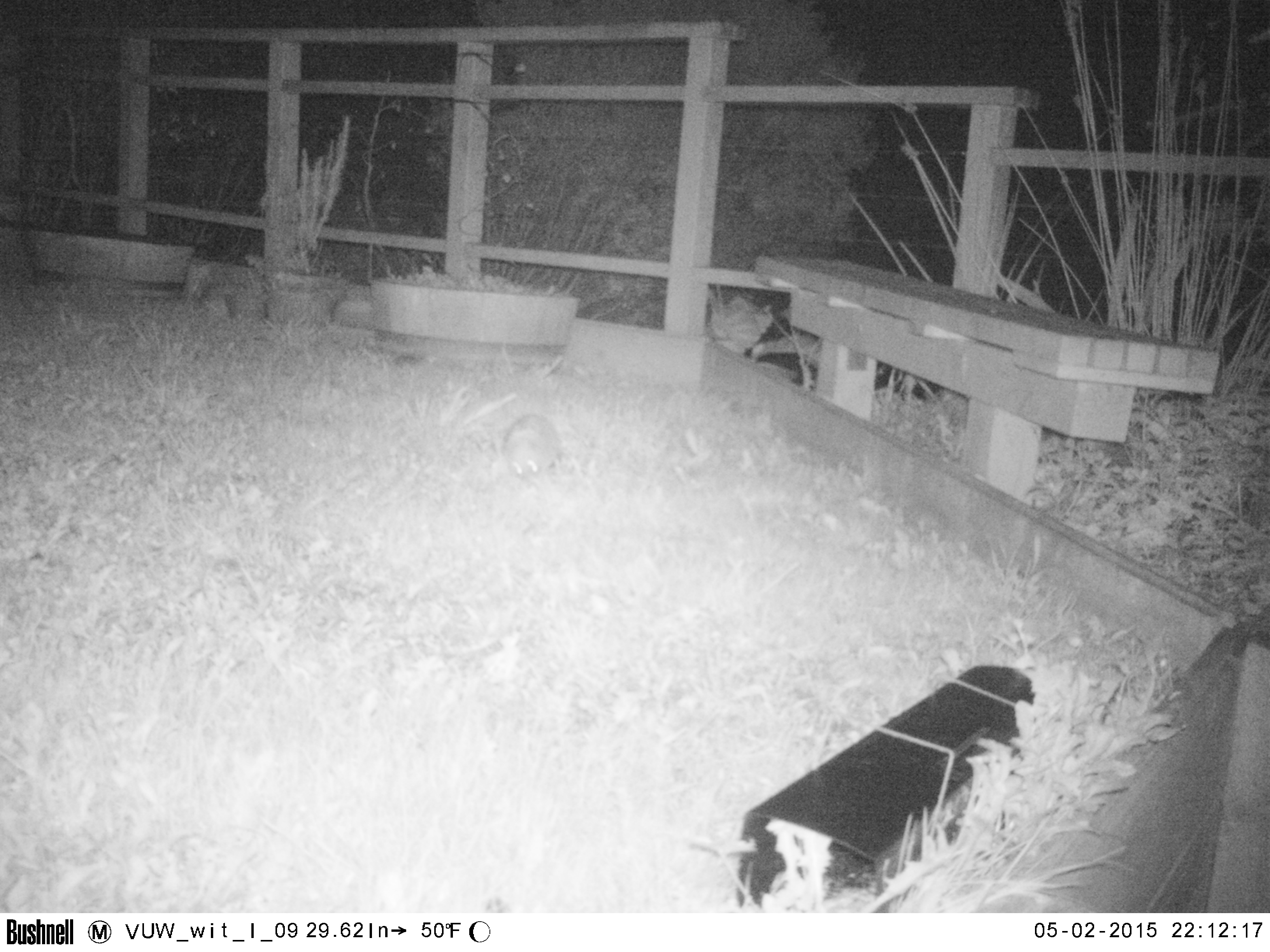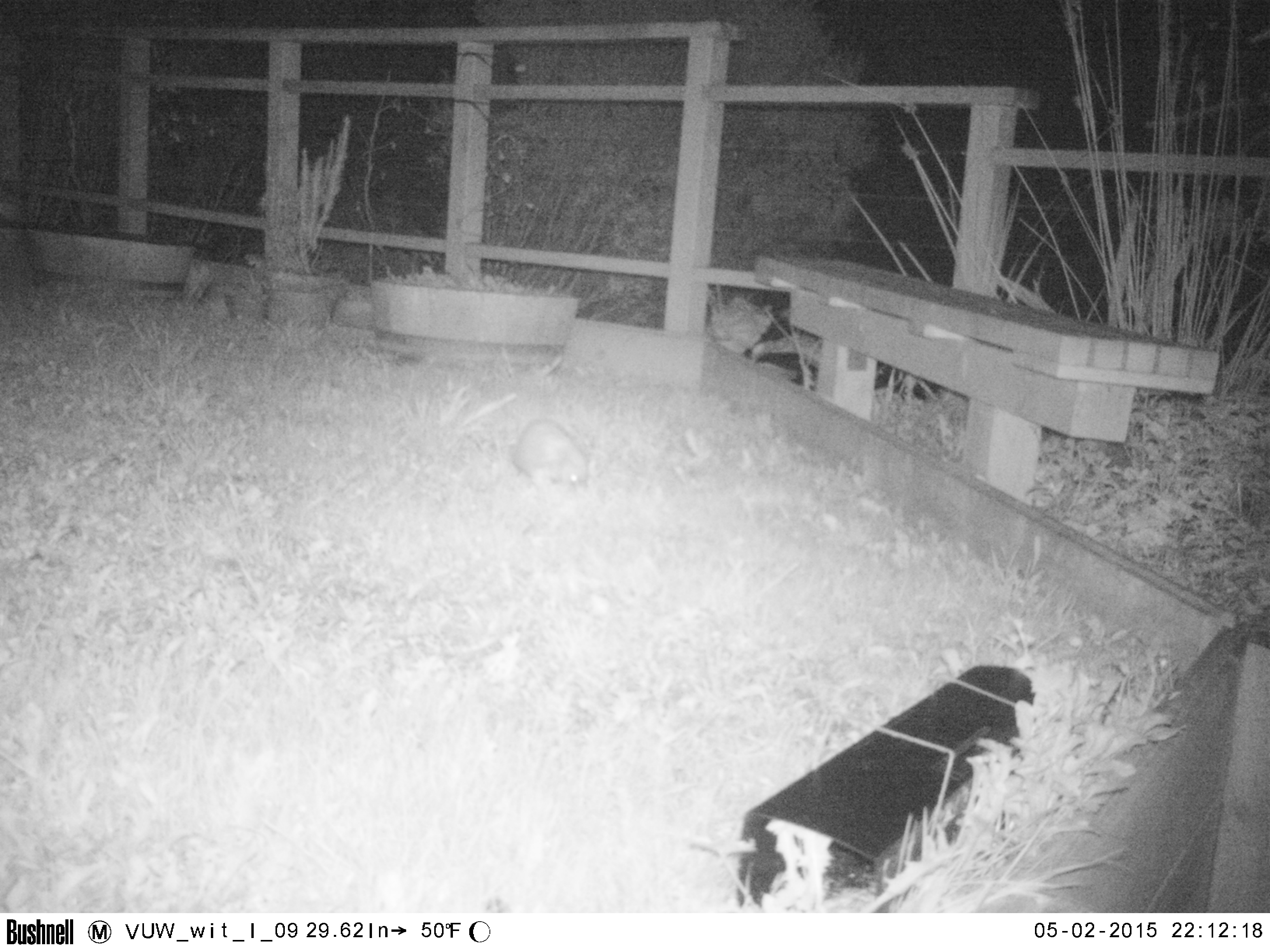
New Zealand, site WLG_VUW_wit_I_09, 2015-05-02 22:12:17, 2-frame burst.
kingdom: Animalia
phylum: Chordata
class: Mammalia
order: Eulipotyphla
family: Erinaceidae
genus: Erinaceus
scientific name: Erinaceus europaeus europaeus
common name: european hedgehog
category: hedgehog